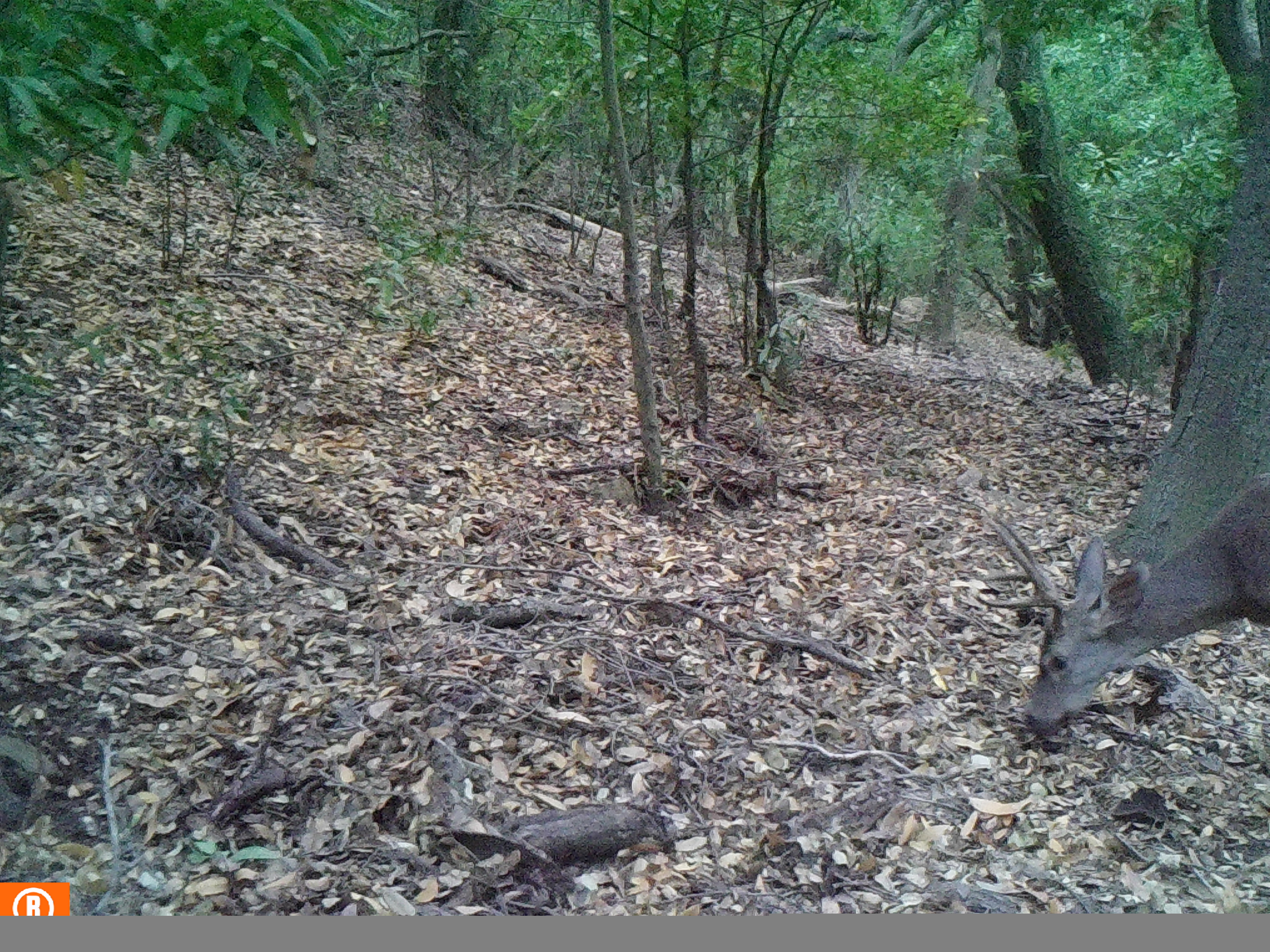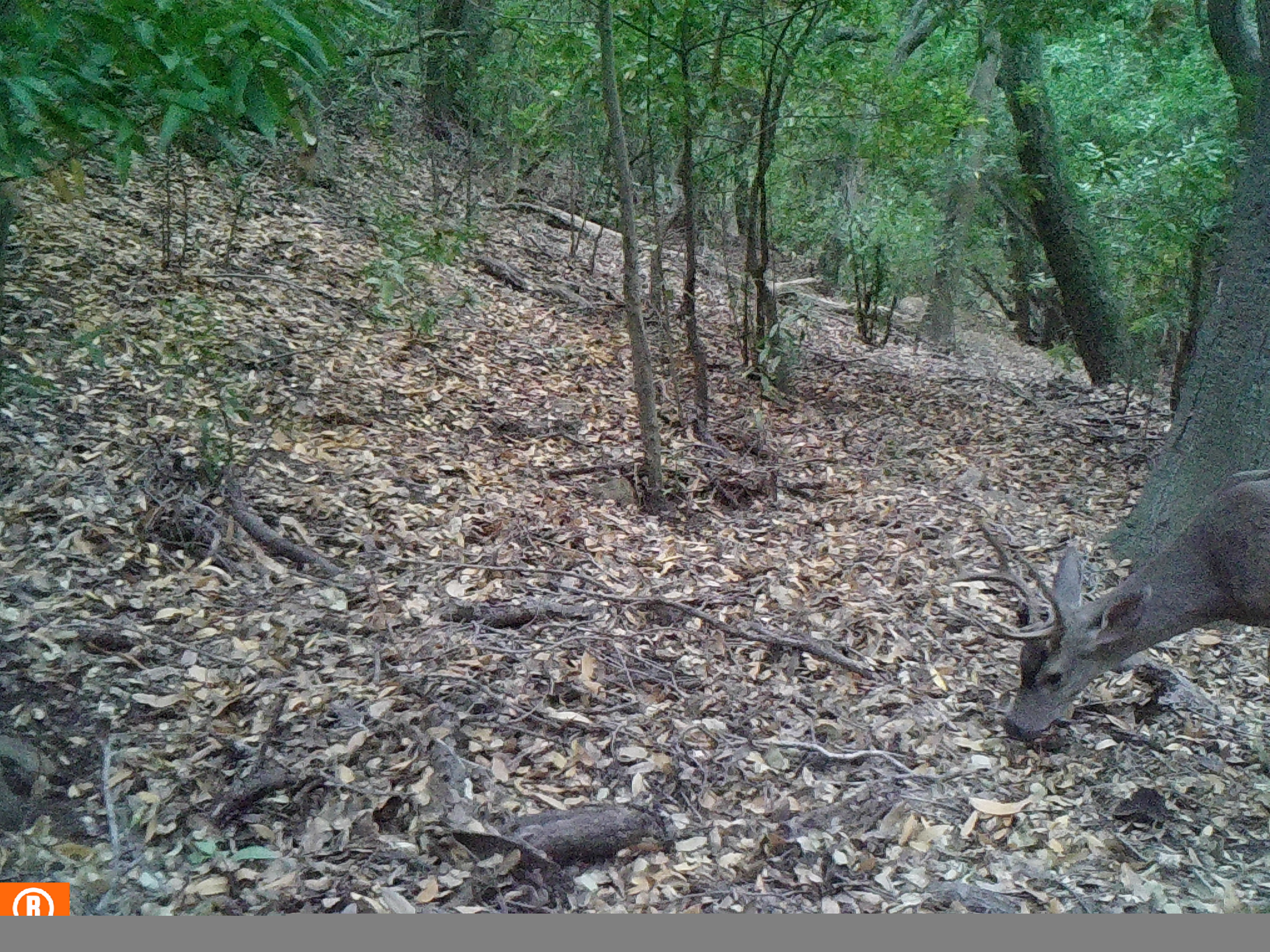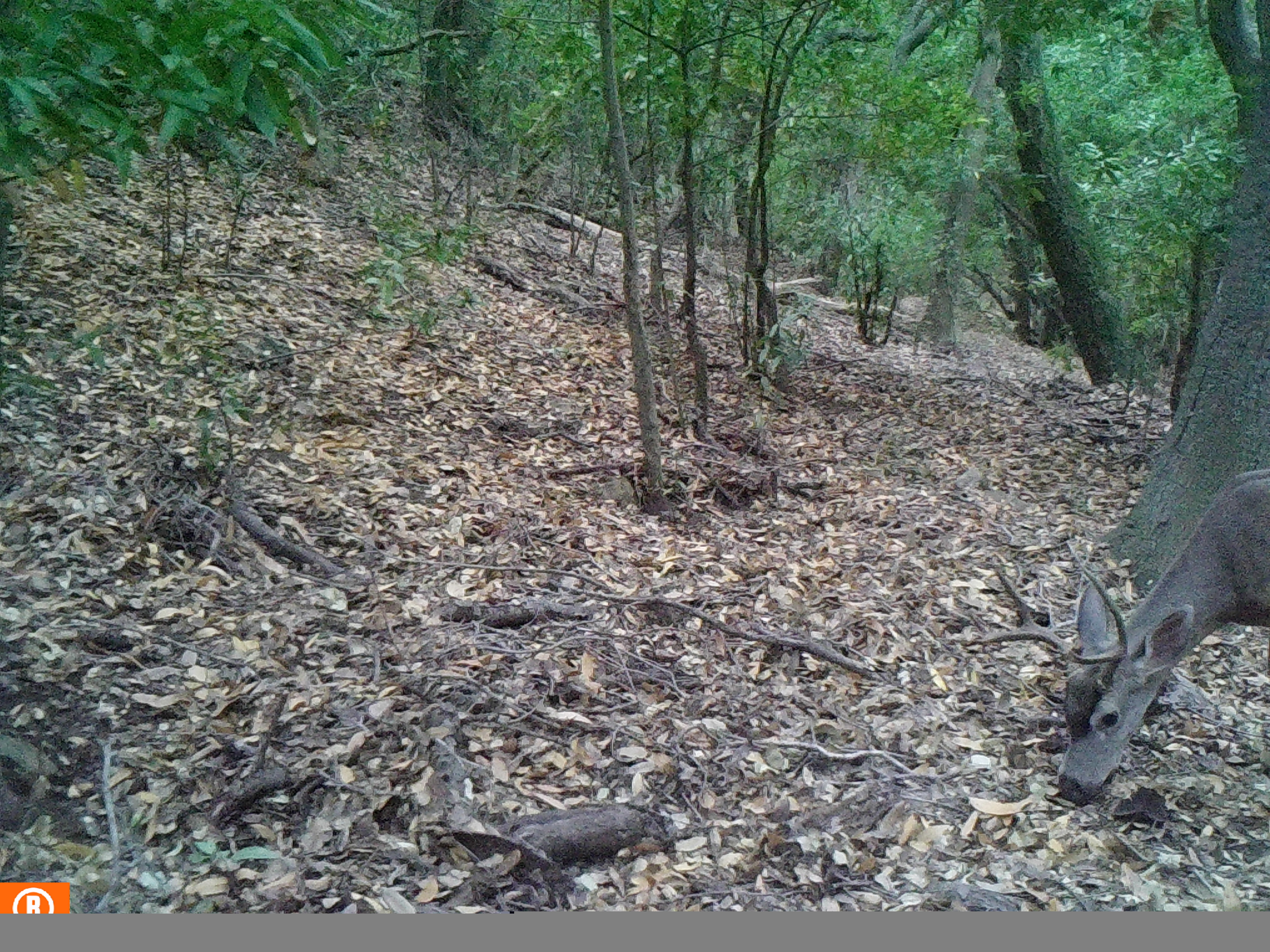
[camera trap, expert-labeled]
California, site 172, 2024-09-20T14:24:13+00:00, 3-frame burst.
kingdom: Animalia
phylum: Chordata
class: Mammalia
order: Artiodactyla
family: Cervidae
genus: Odocoileus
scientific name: Odocoileus hemionus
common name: mule deer